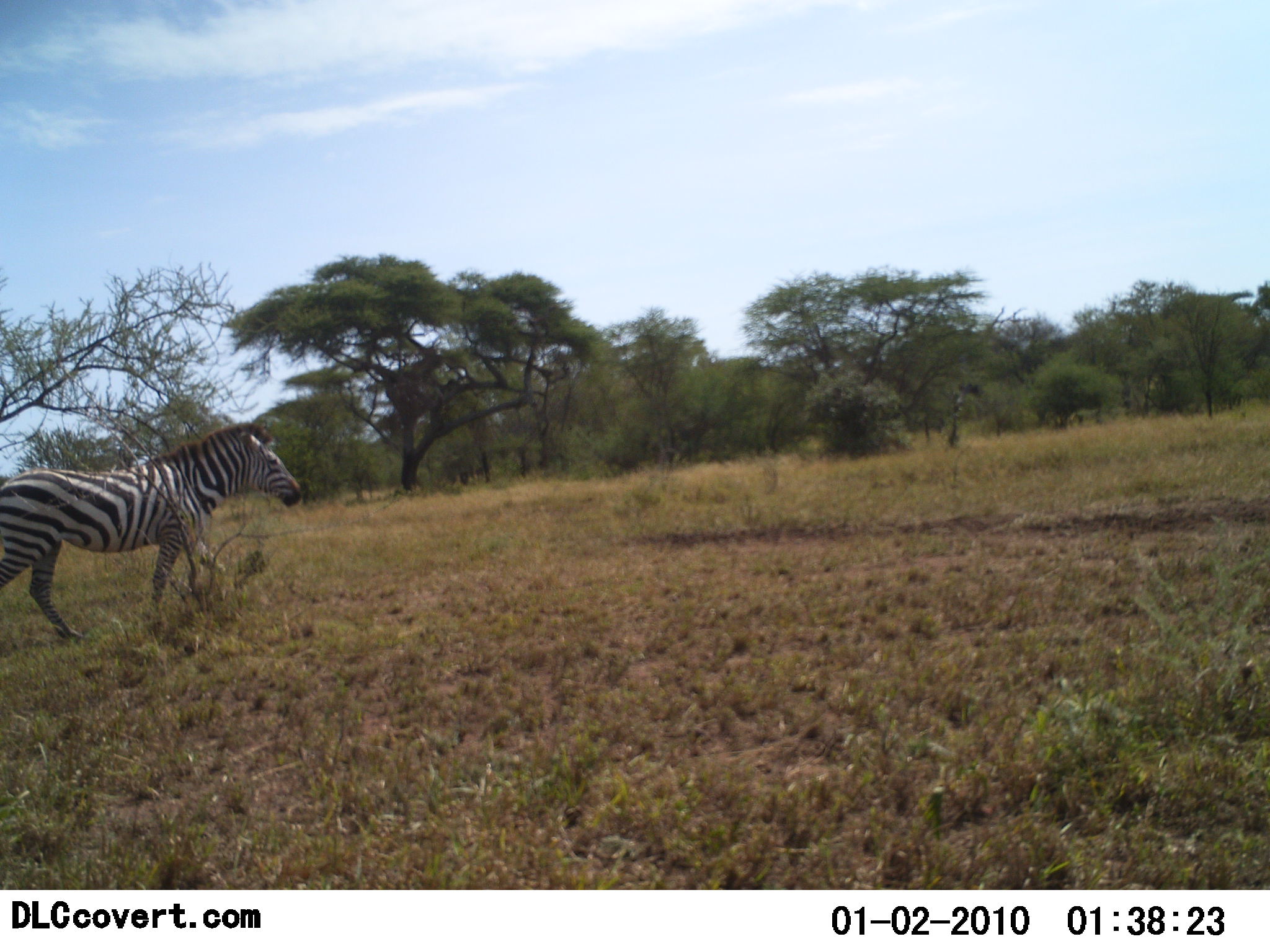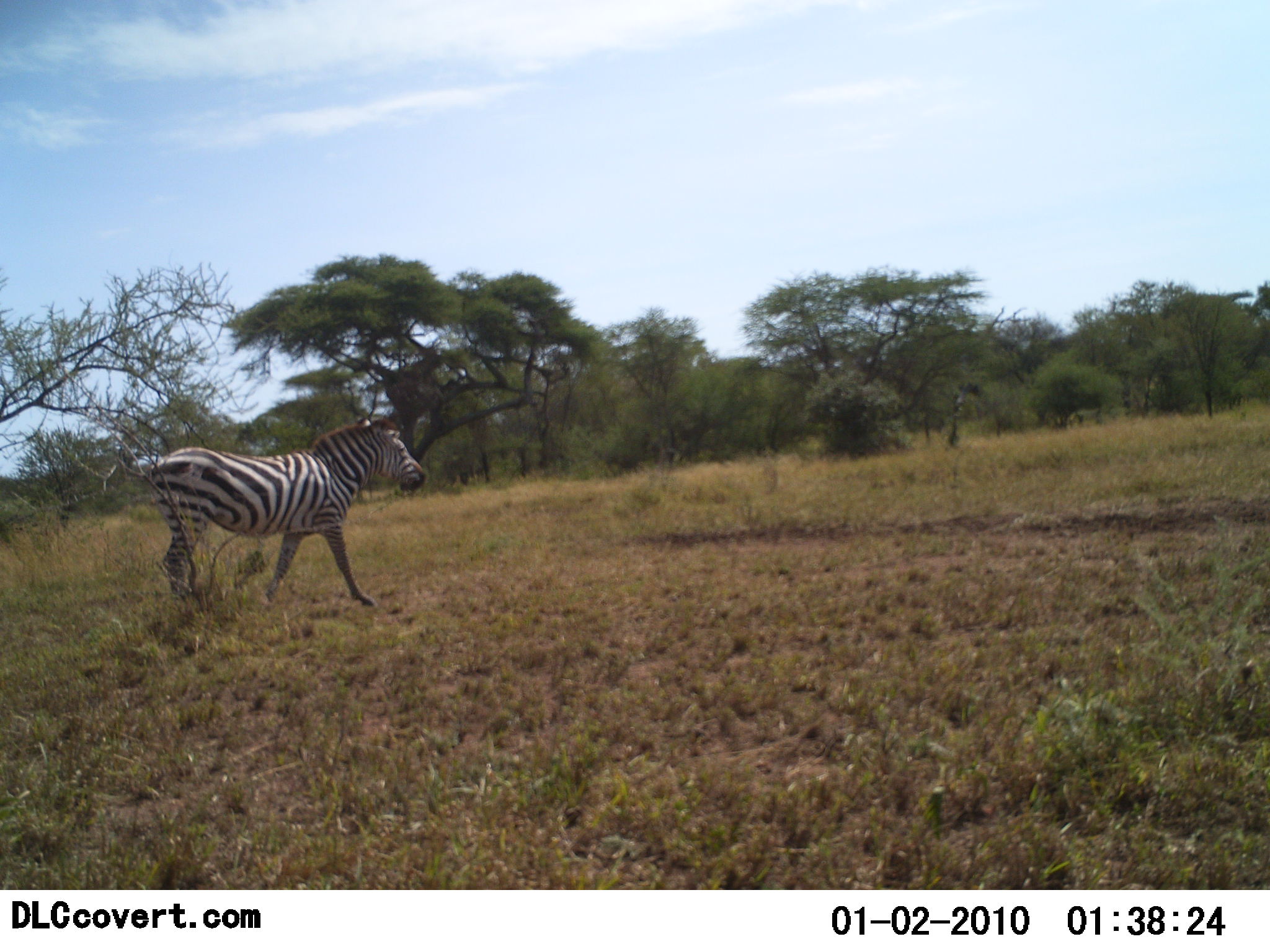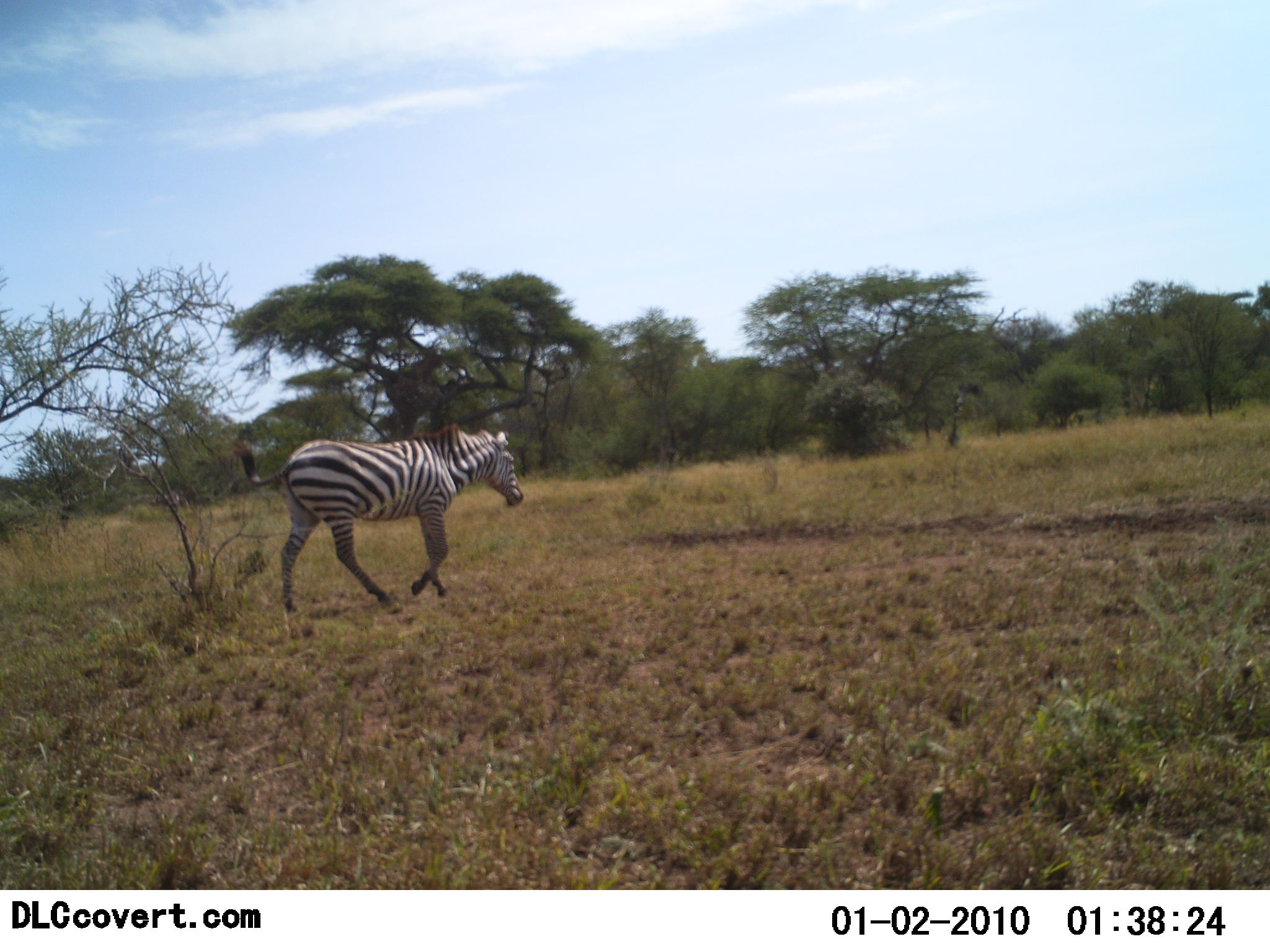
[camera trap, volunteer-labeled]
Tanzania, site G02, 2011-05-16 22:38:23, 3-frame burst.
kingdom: Animalia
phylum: Chordata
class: Mammalia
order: Perissodactyla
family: Equidae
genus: Equus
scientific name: Equus quagga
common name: plains zebra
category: zebra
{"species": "zebra (plains zebra) (Equus quagga)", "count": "1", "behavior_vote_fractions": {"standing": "12%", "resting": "0%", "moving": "100%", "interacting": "0%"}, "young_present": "0%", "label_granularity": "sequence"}